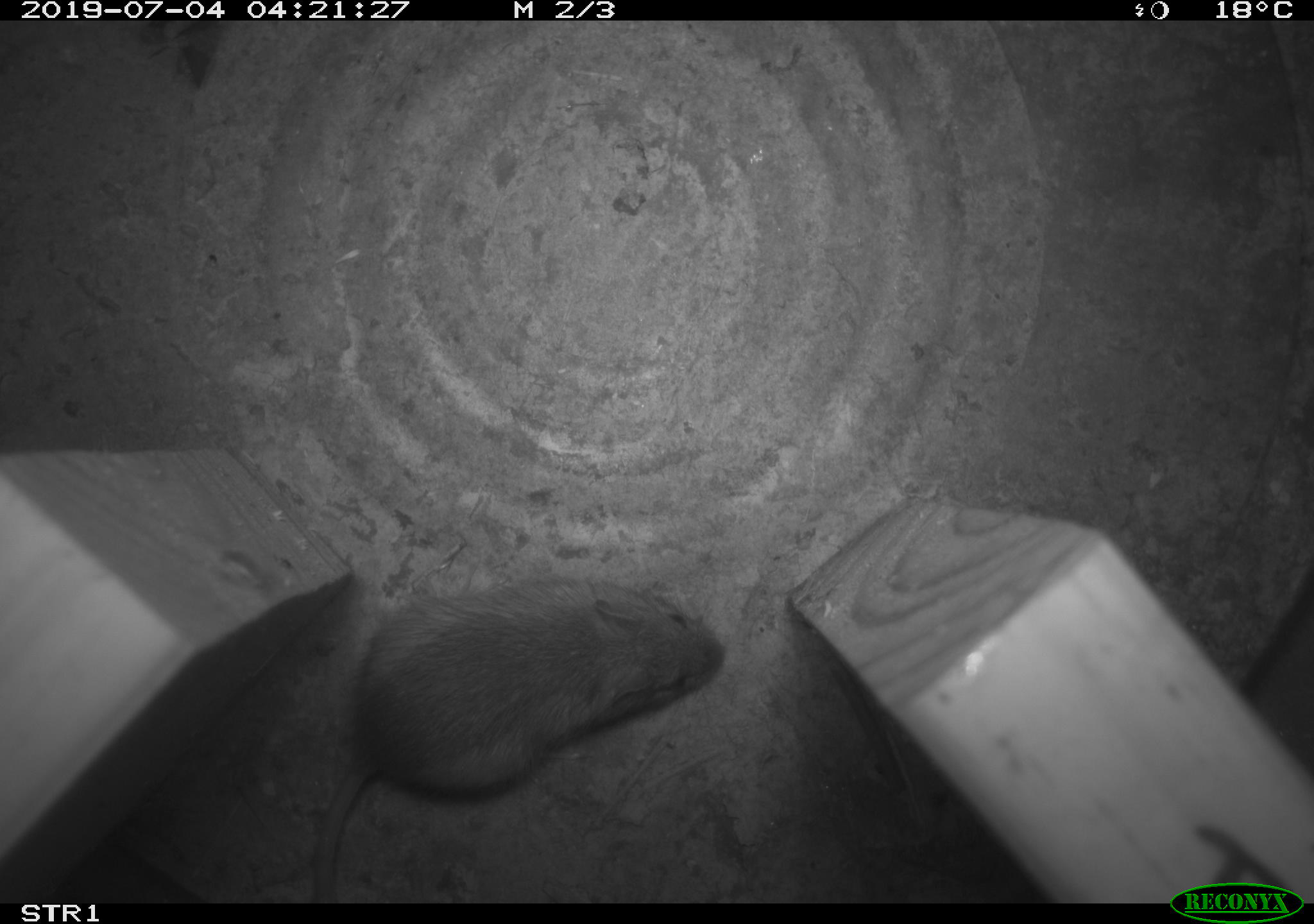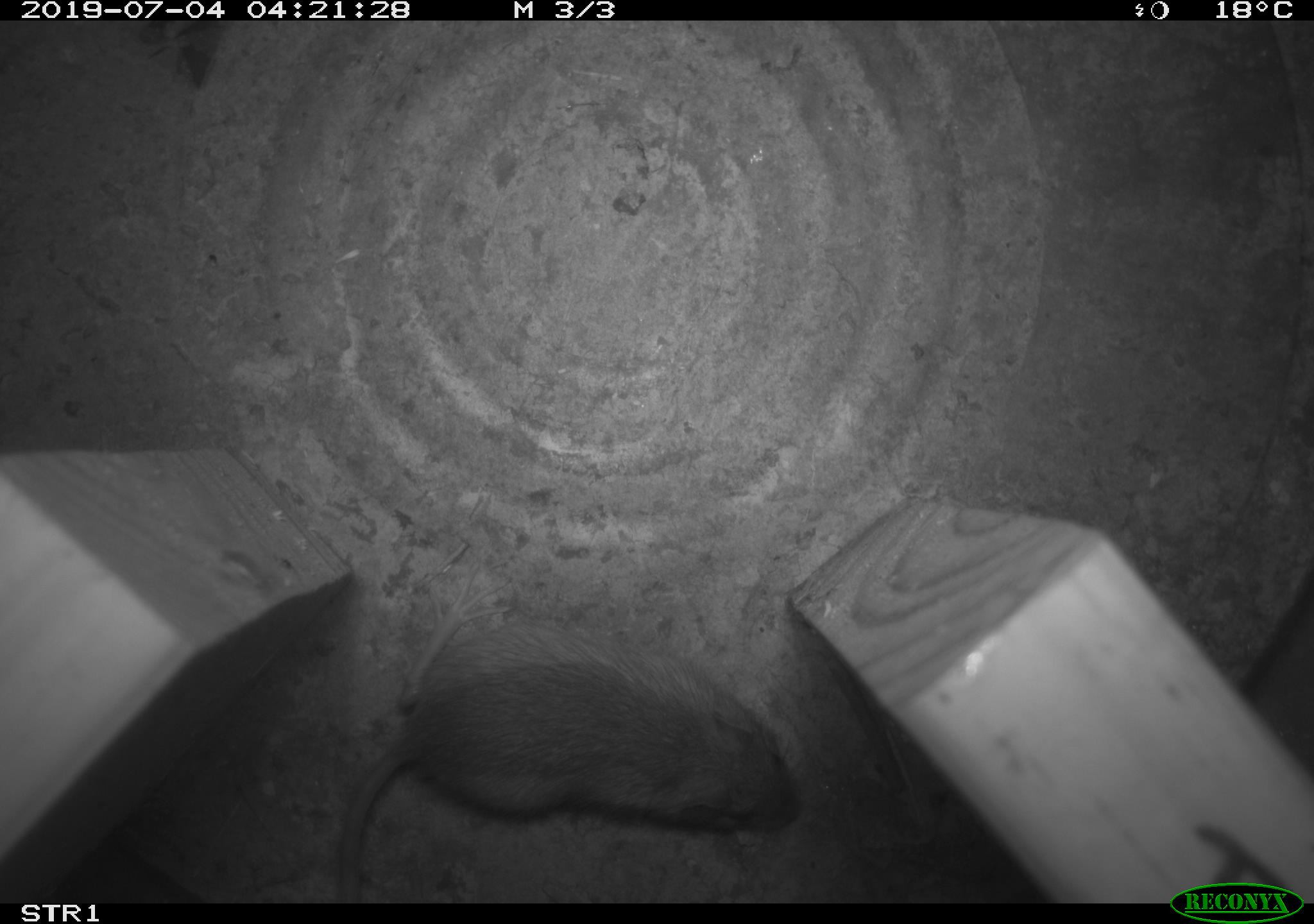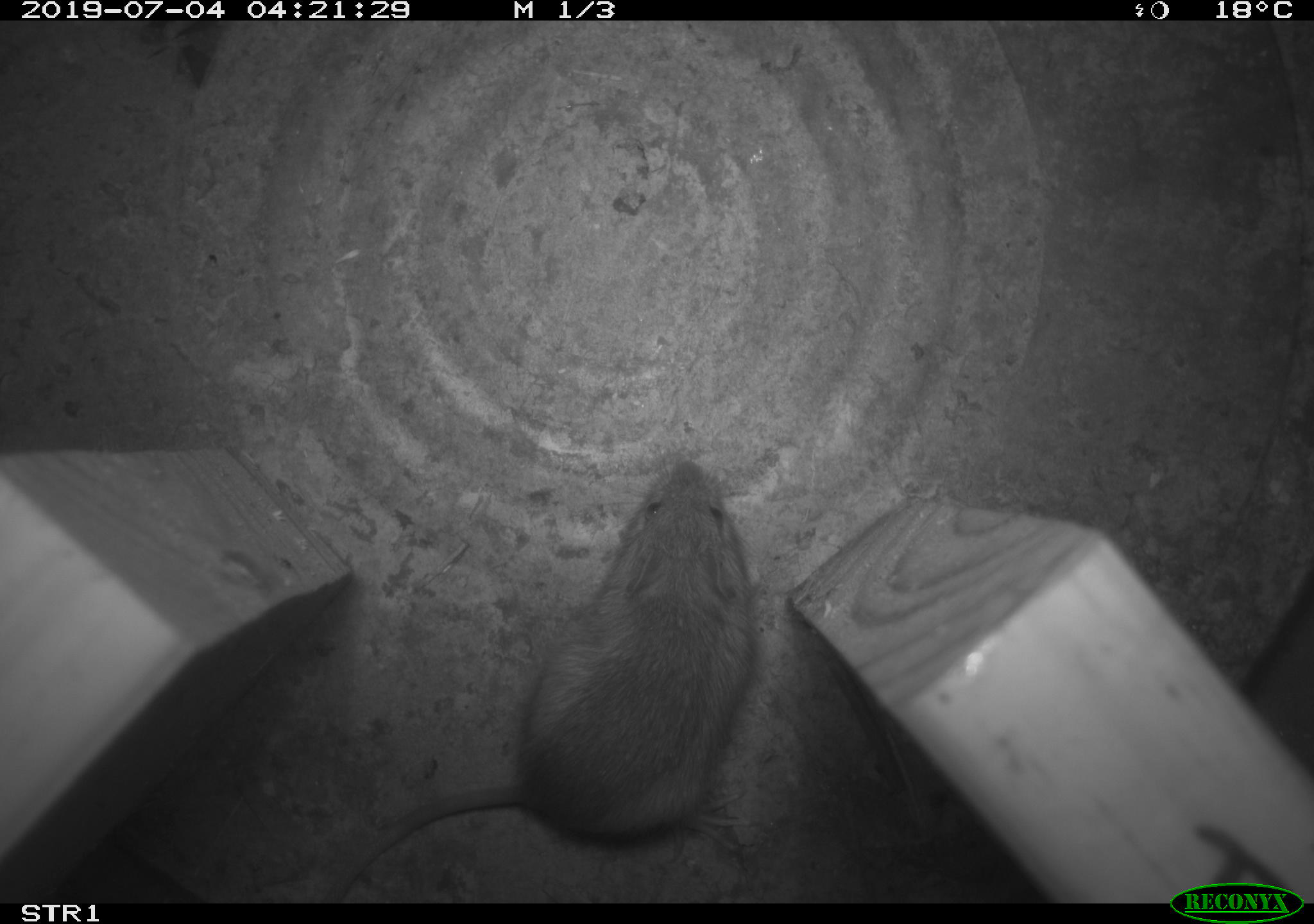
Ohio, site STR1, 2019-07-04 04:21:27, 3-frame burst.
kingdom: Animalia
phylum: Chordata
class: Mammalia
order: Rodentia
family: Zapodidae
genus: Napaeozapus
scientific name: Napaeozapus insignis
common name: woodland jumping mouse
Woodland jumping mouse (Napaeozapus insignis).